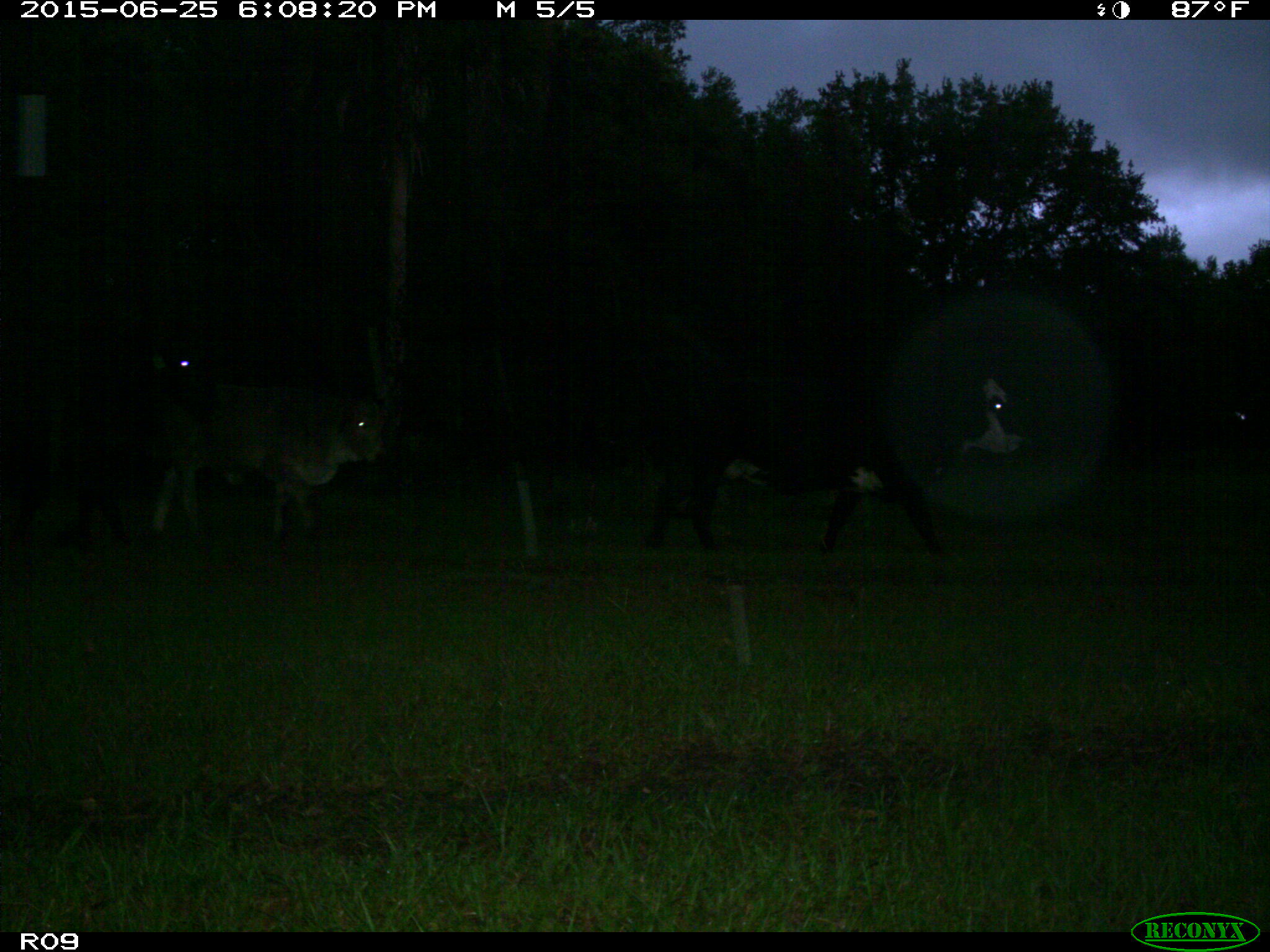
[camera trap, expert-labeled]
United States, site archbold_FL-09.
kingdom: Animalia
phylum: Chordata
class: Mammalia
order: Artiodactyla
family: Bovidae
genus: Bos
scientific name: Bos taurus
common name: domestic cow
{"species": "Bos taurus (domestic cow)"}